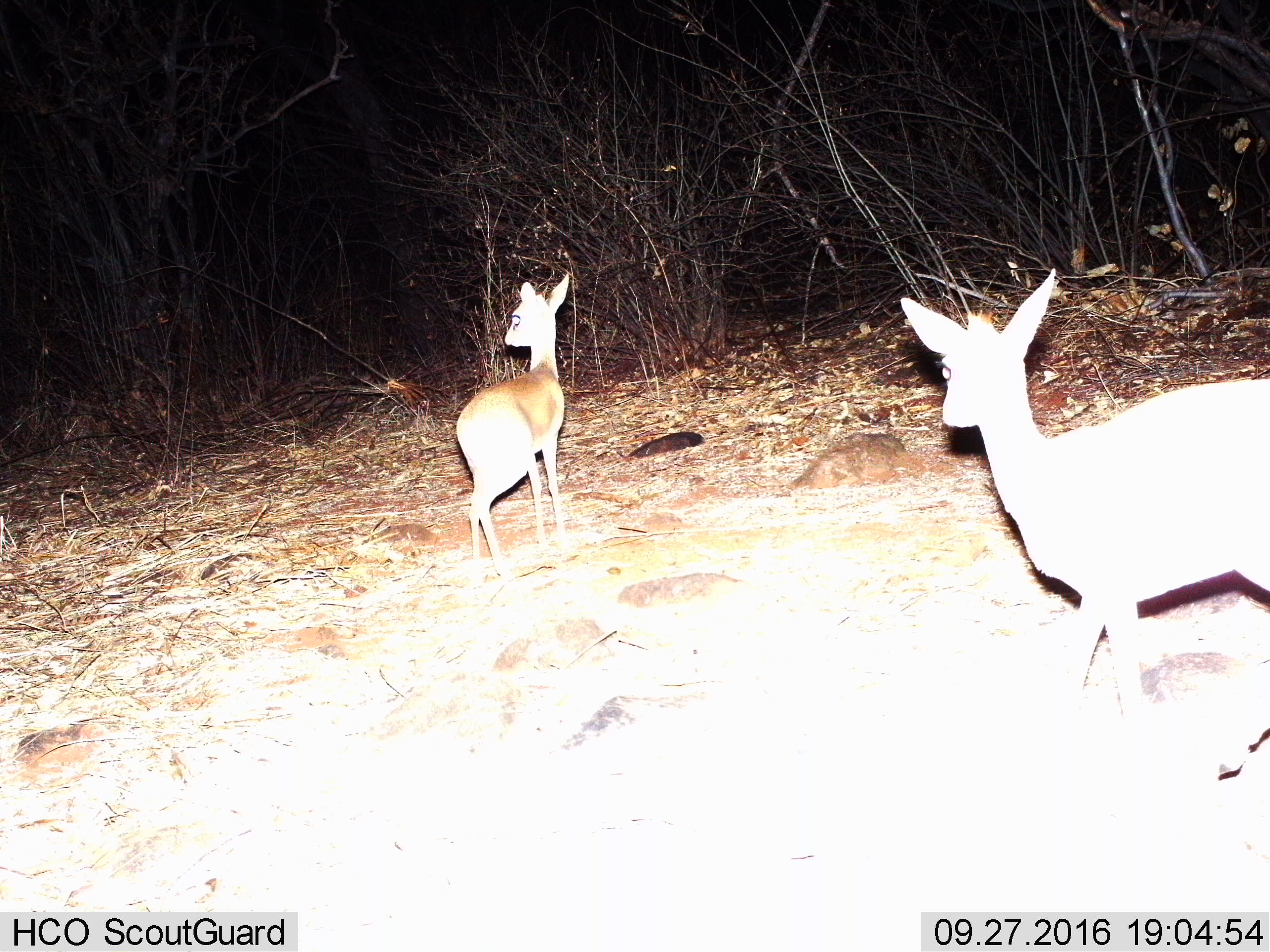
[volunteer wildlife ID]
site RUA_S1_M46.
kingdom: Animalia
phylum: Chordata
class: Mammalia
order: Artiodactyla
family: Bovidae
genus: Madoqua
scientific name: Madoqua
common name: dik-dik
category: dikdik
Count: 2.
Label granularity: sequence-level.